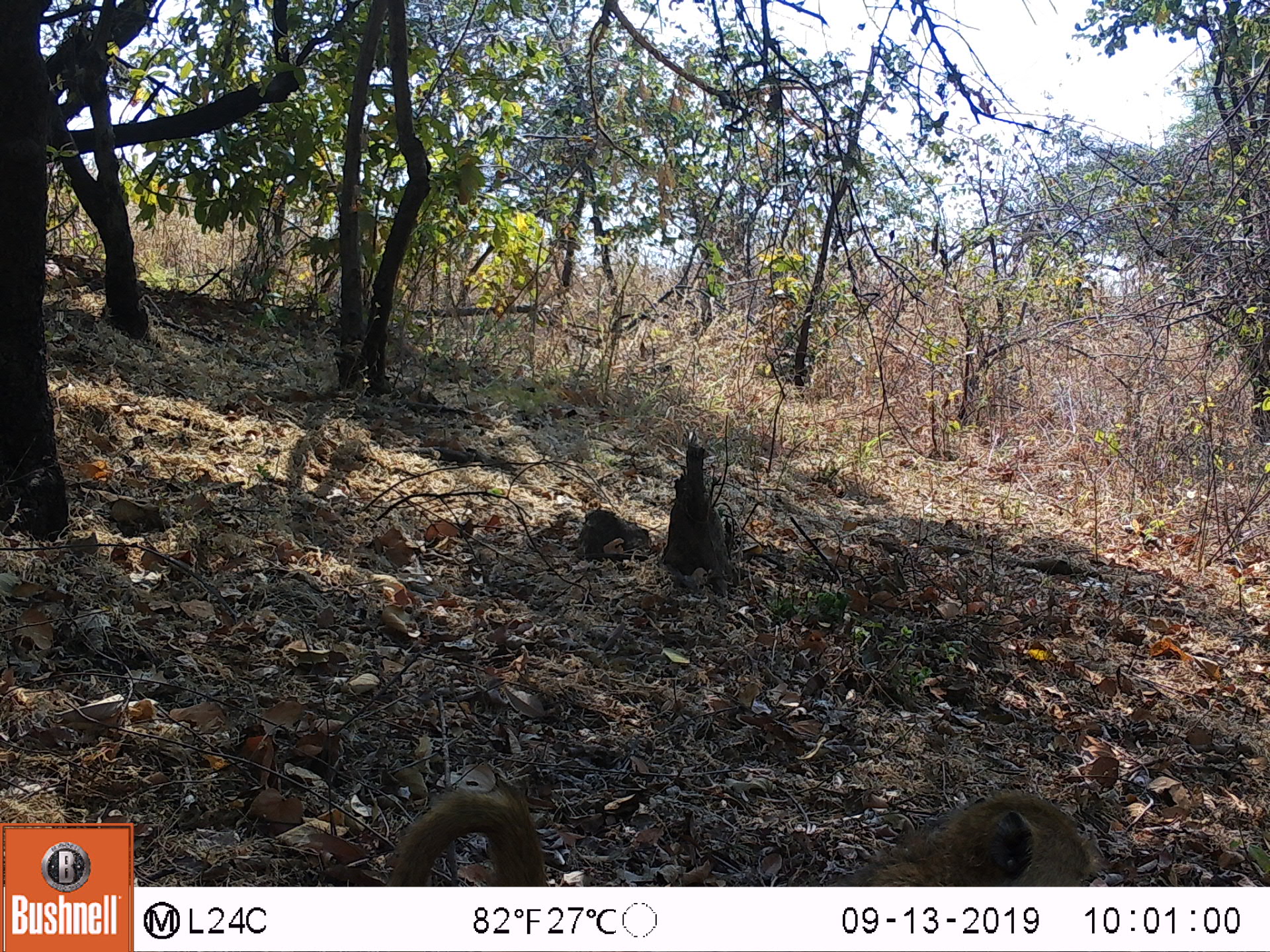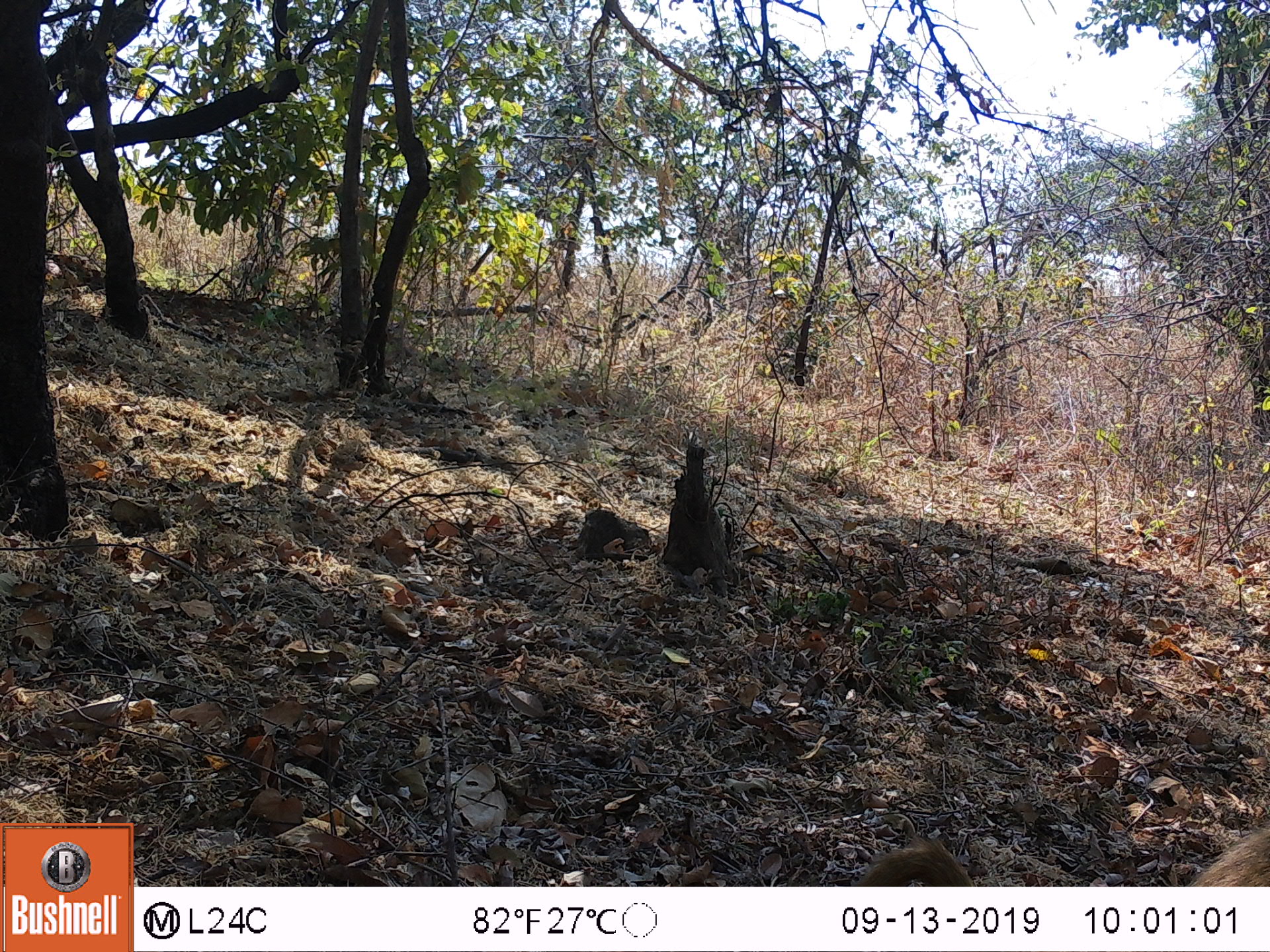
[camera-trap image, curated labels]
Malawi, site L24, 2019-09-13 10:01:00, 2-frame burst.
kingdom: Animalia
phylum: Chordata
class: Mammalia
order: Primates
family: Cercopithecidae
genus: Papio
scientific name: Papio cynocephalus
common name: yellow baboon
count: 1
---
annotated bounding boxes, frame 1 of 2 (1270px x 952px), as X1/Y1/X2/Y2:
yellow baboon: 384/784/1097/882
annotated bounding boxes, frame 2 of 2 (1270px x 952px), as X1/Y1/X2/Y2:
yellow baboon: 862/845/1262/883